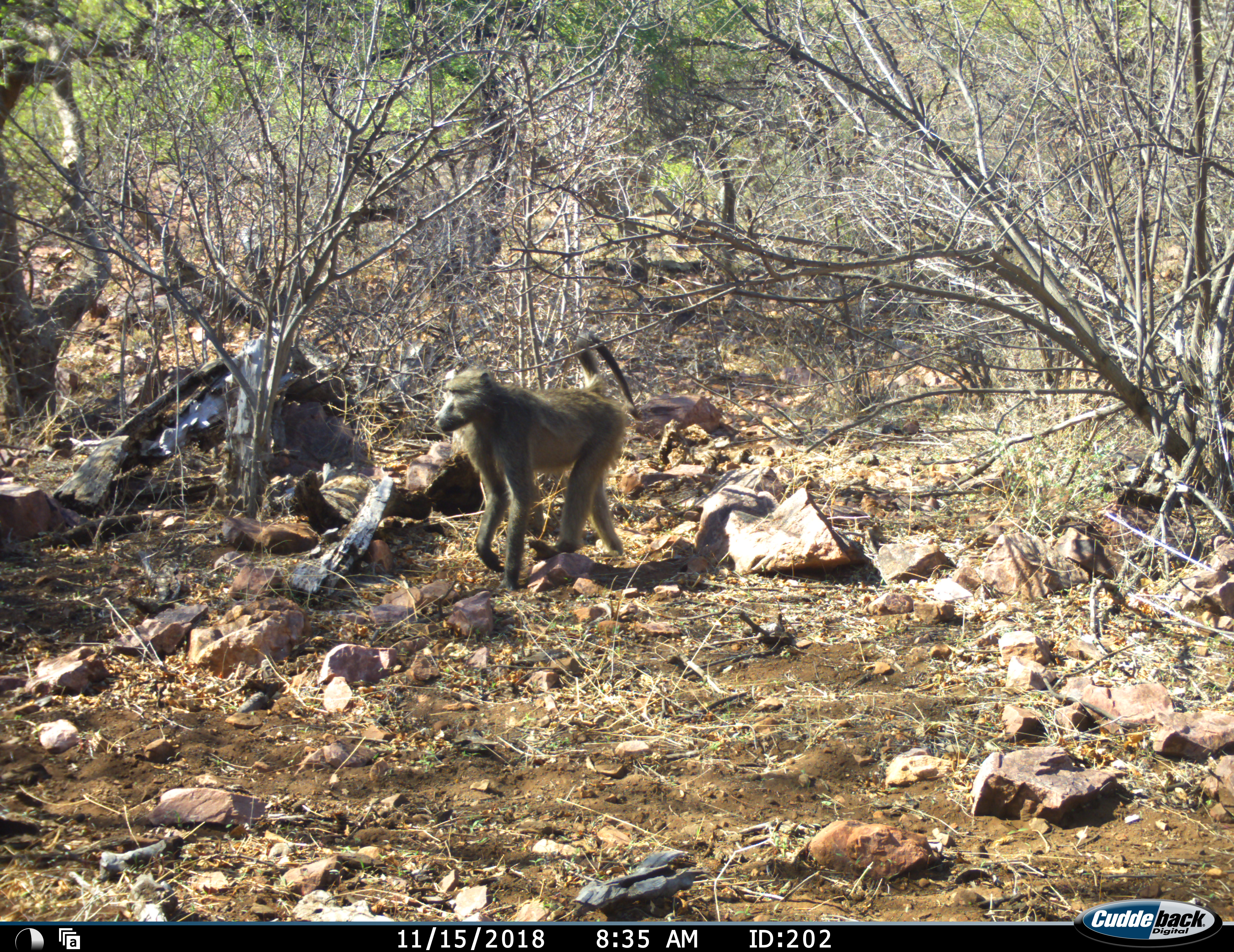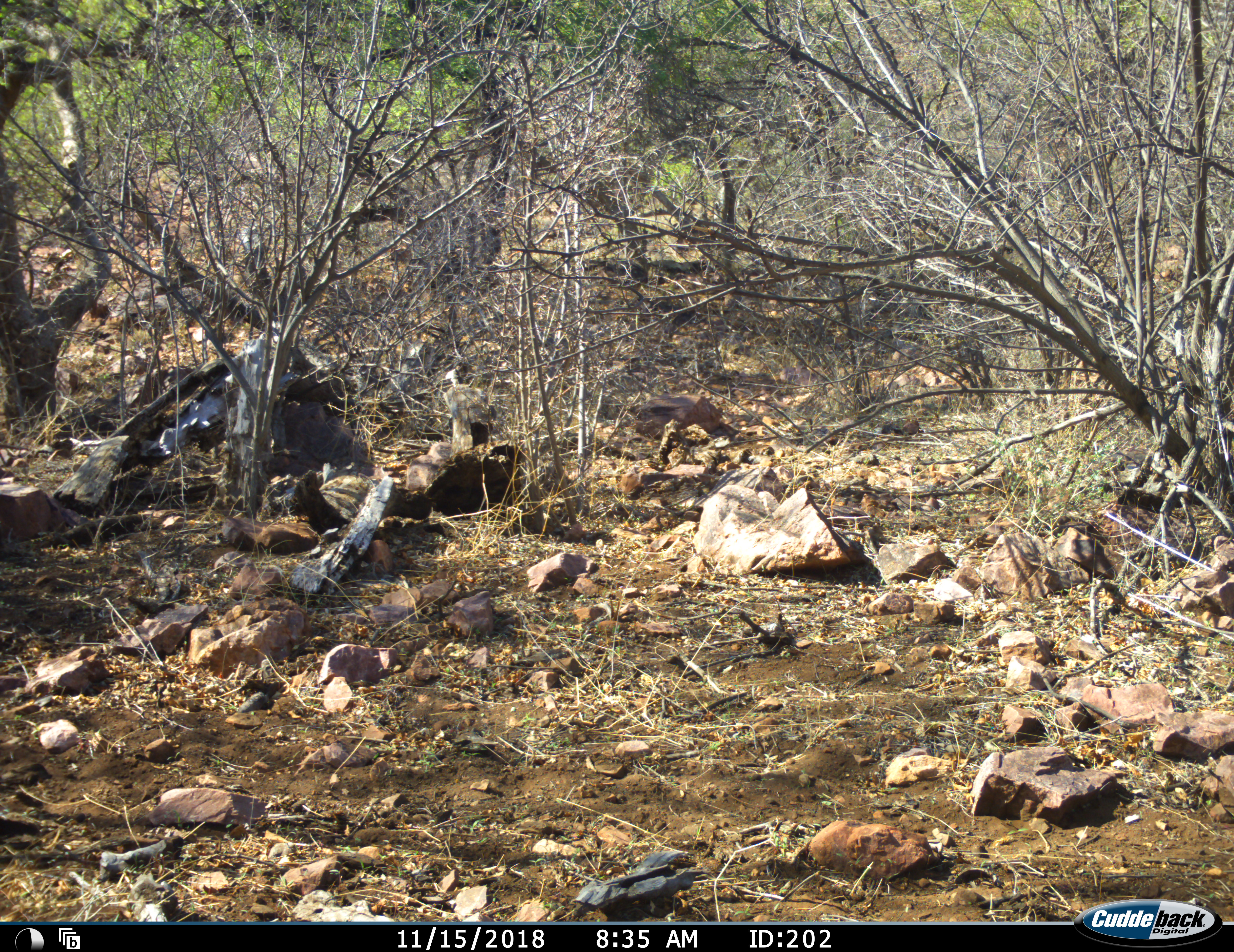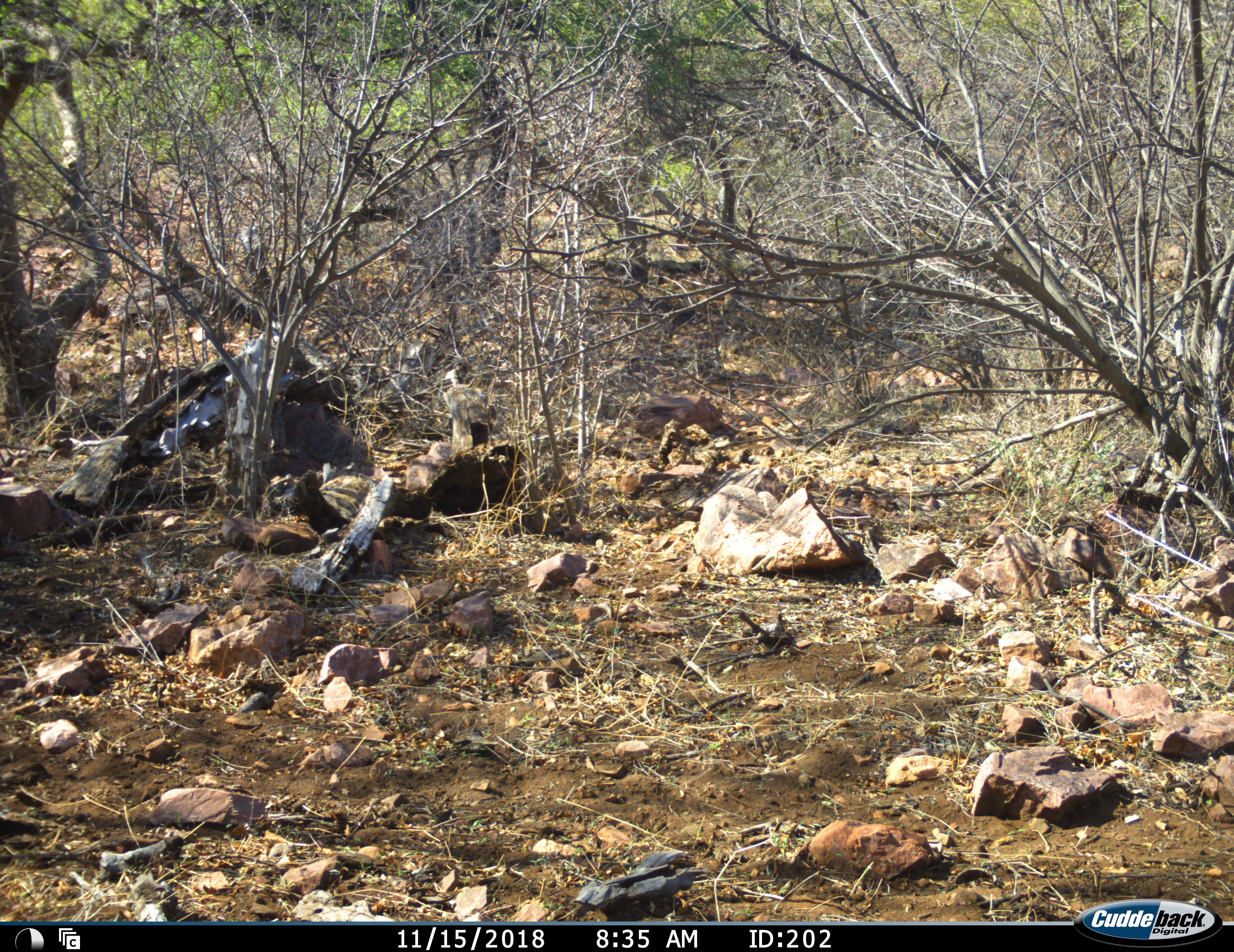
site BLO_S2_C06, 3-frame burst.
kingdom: Animalia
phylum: Chordata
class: Mammalia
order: Primates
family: Cercopithecidae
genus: Papio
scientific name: Papio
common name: baboon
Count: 1.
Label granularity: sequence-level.